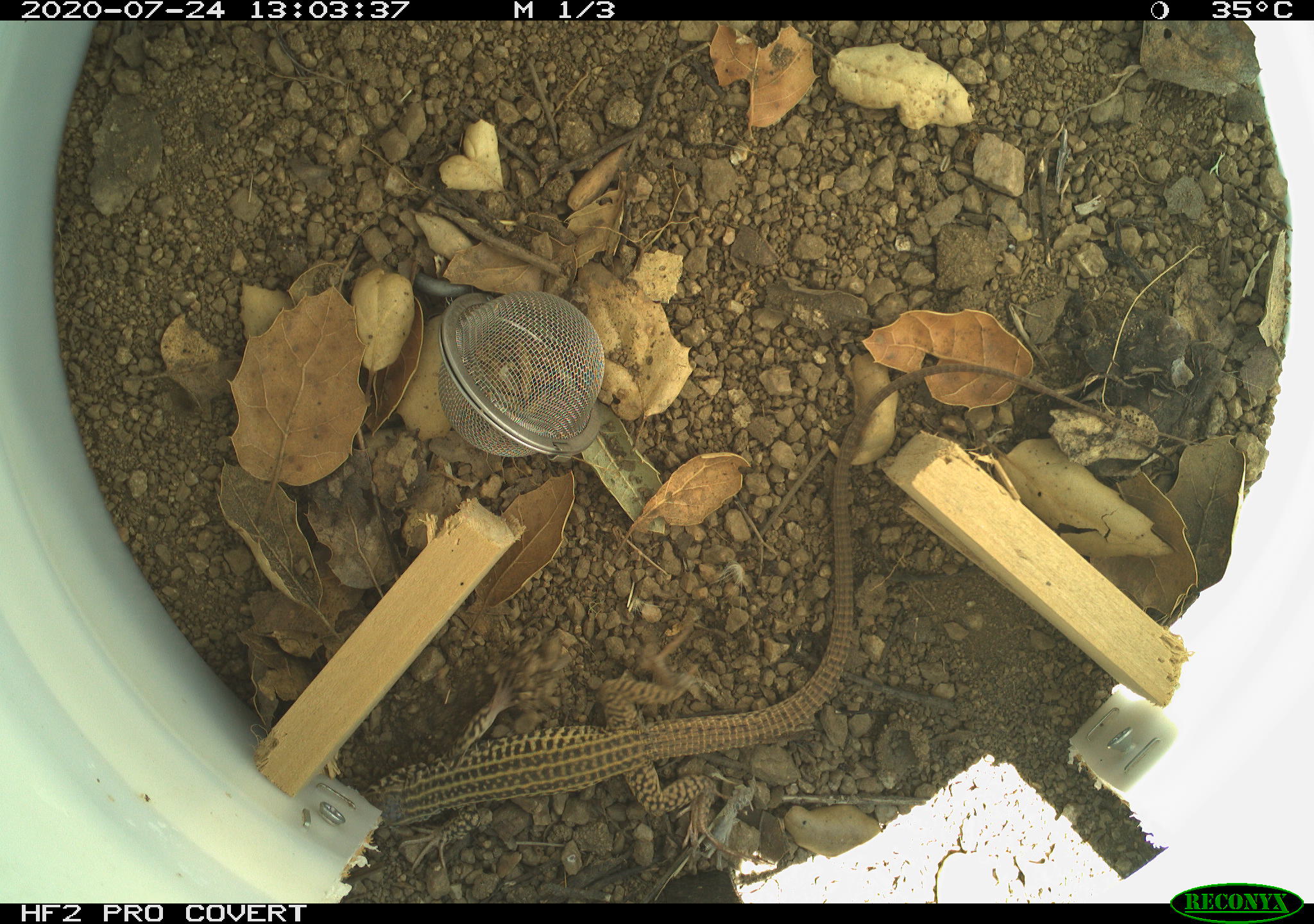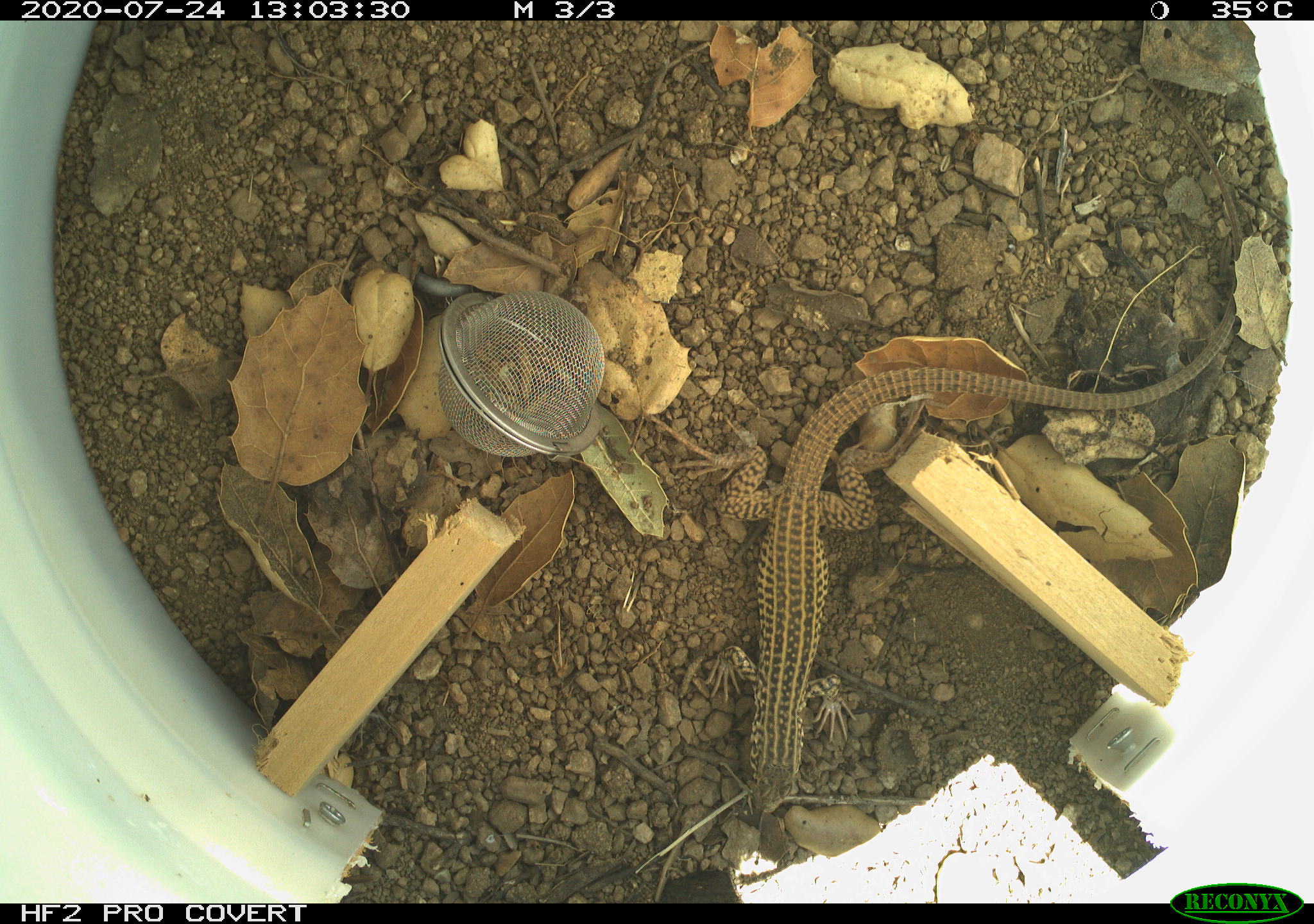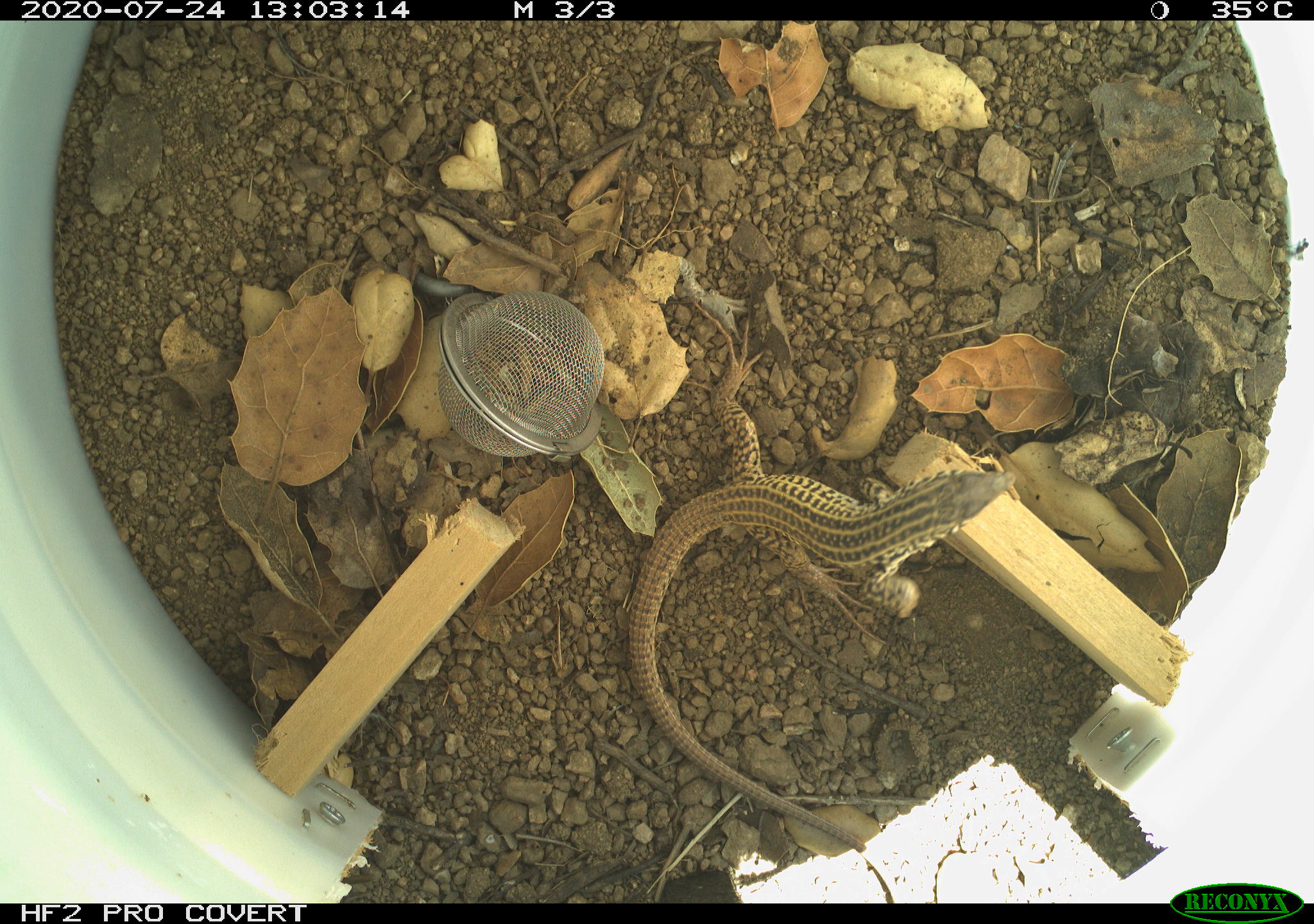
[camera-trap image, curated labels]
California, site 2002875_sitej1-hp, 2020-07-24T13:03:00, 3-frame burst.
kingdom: Animalia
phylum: Chordata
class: Reptilia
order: Squamata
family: Teiidae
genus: Aspidoscelis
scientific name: Aspidoscelis tigris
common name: western whiptail